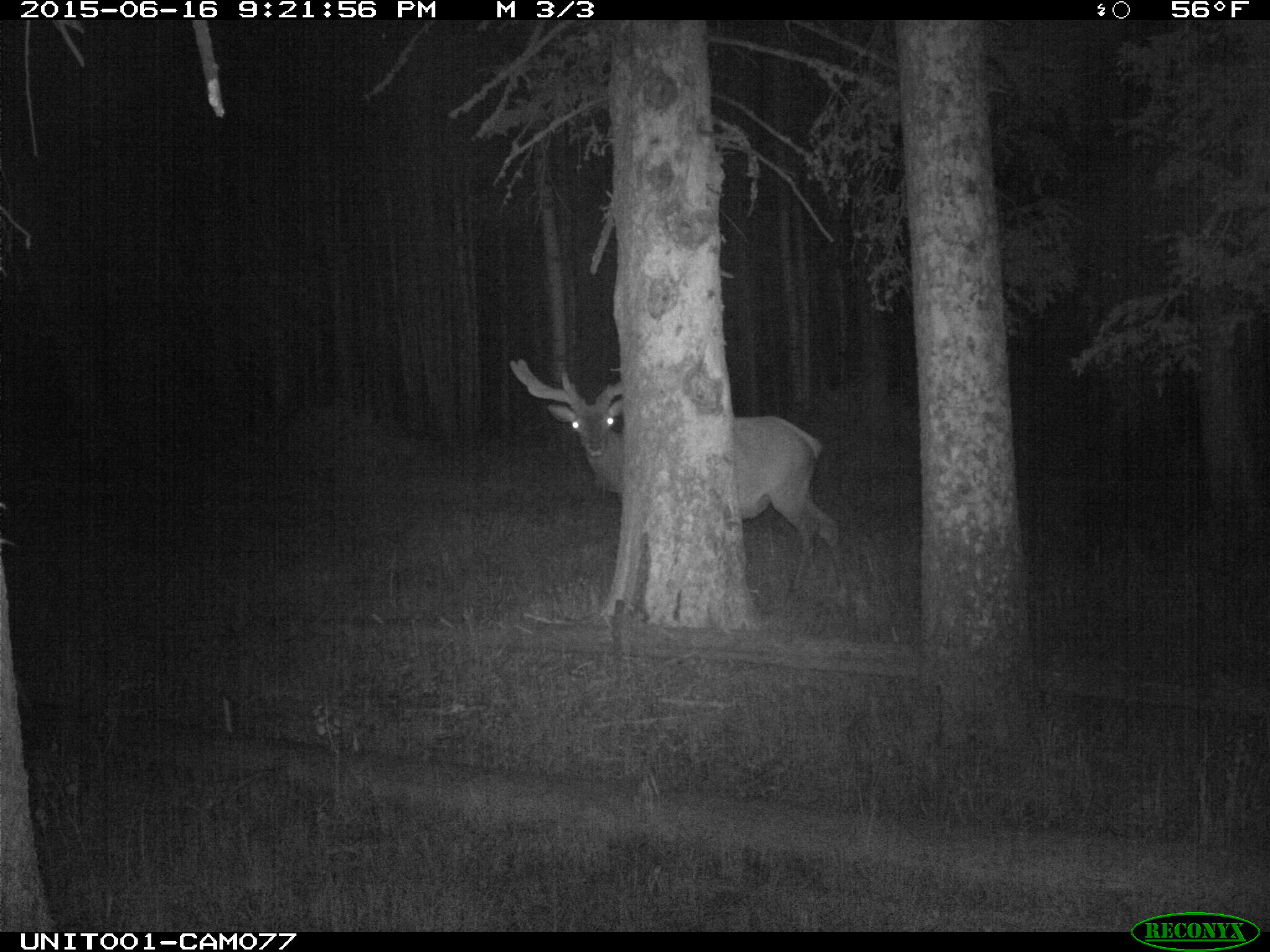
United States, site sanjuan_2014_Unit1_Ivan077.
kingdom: Animalia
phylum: Chordata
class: Mammalia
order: Artiodactyla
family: Cervidae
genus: Cervus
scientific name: Cervus elaphus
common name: red deer